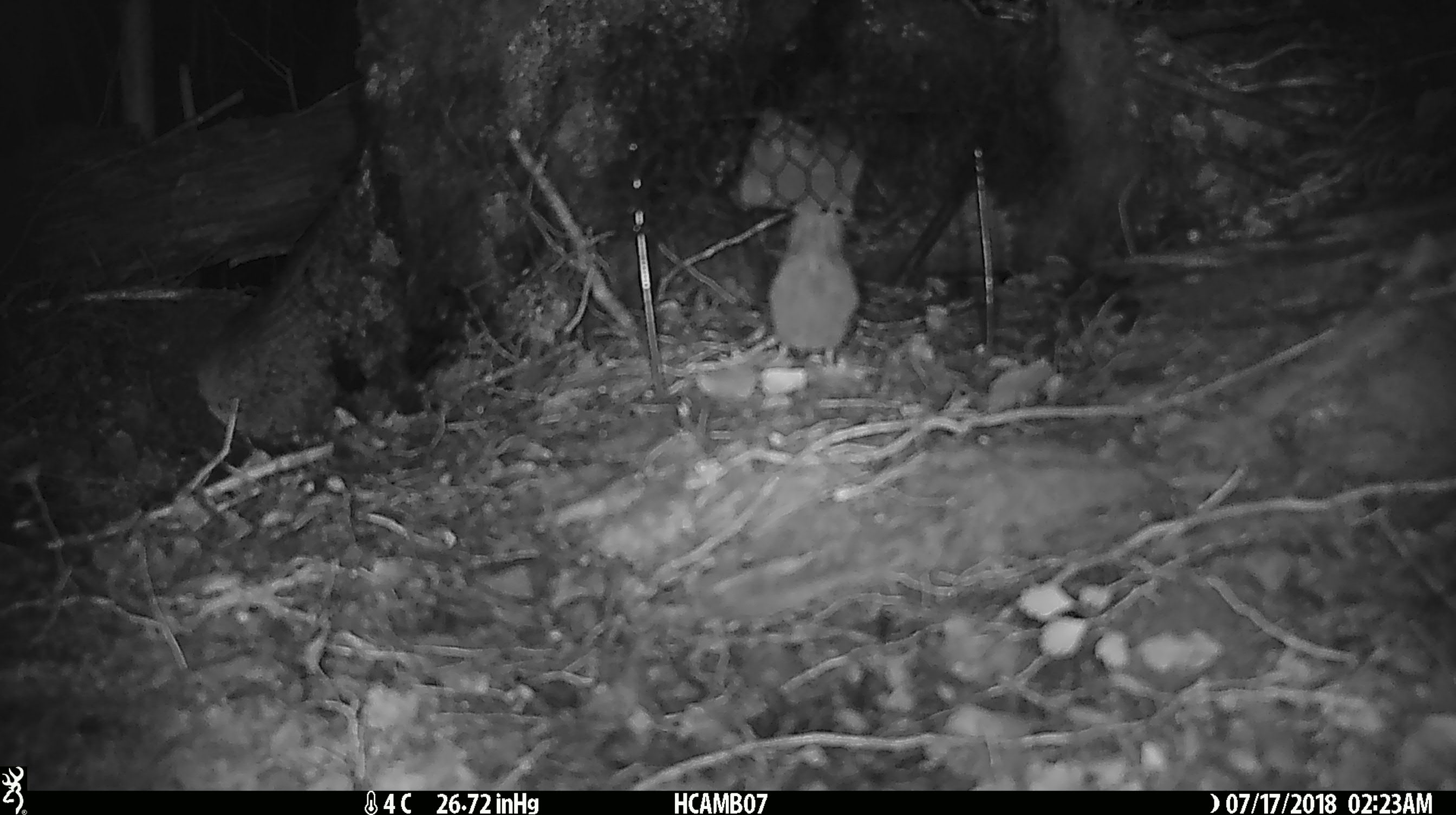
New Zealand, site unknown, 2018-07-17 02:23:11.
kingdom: Animalia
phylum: Chordata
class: Mammalia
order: Rodentia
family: Muridae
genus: Mus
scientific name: Mus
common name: mouse